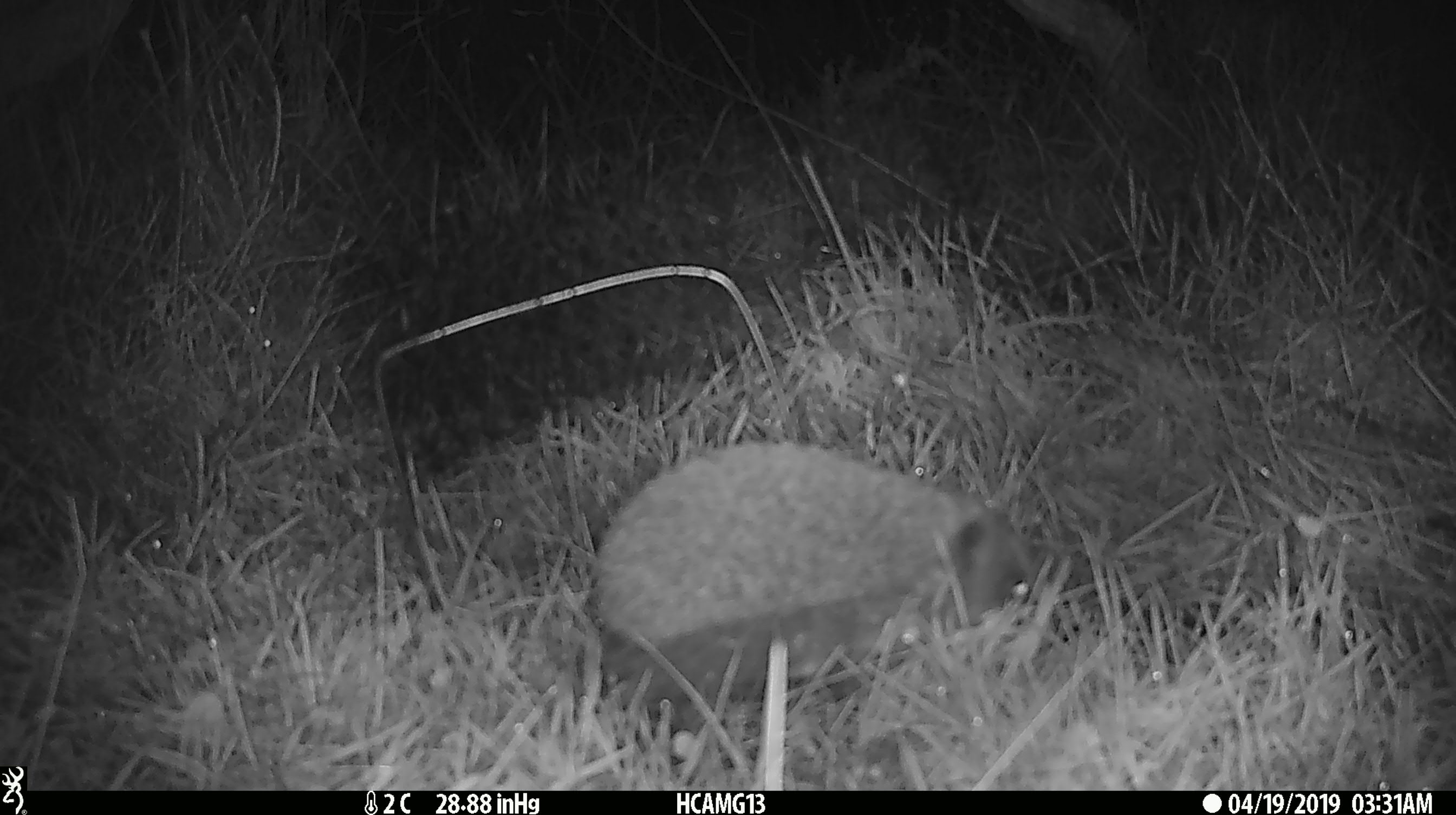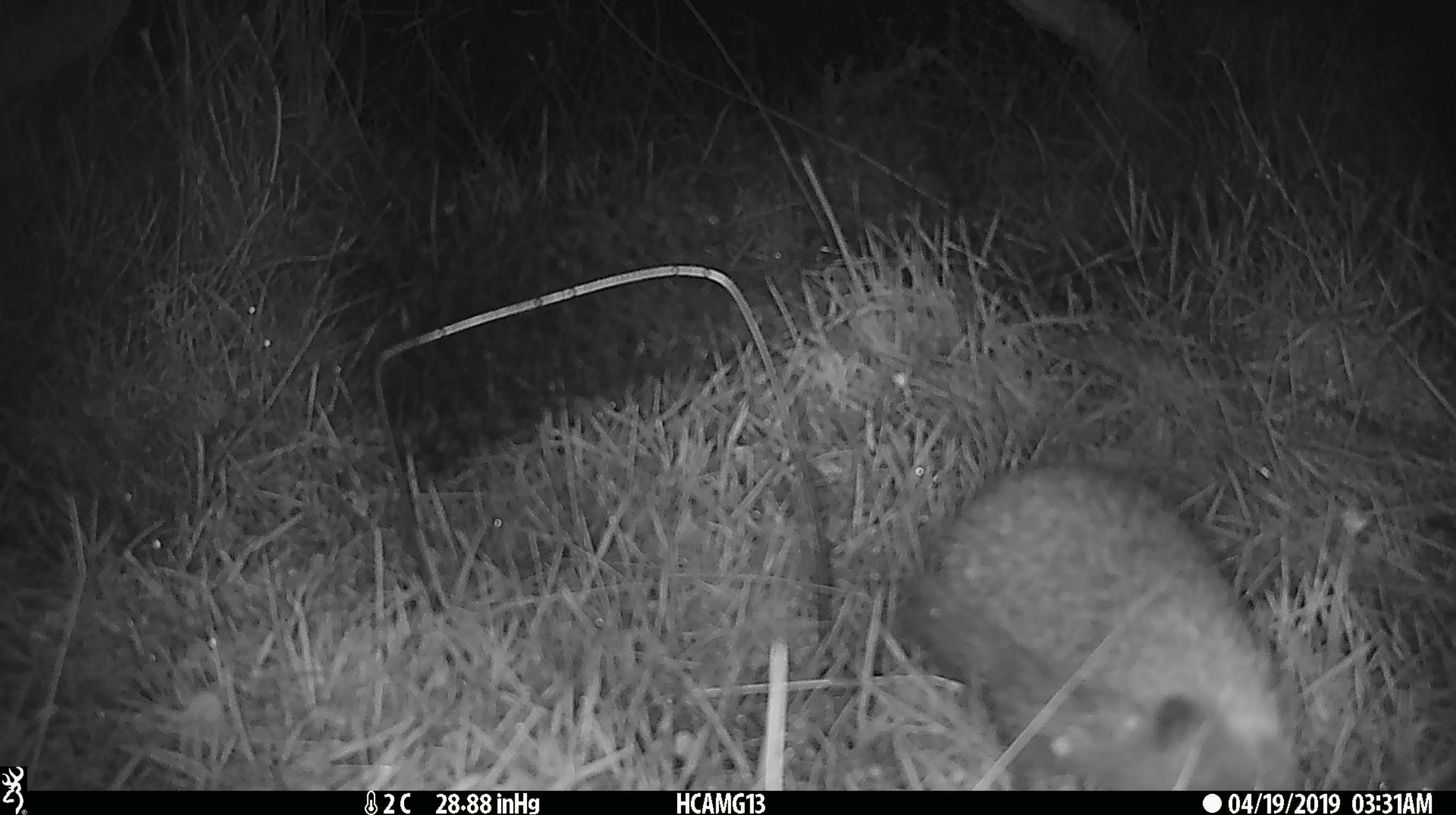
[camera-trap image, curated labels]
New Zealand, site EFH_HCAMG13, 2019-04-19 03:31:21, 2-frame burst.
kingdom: Animalia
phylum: Chordata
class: Mammalia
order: Eulipotyphla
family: Erinaceidae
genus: Erinaceus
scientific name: Erinaceus europaeus europaeus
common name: european hedgehog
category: hedgehog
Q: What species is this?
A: Hedgehog (european hedgehog) (Erinaceus europaeus europaeus).